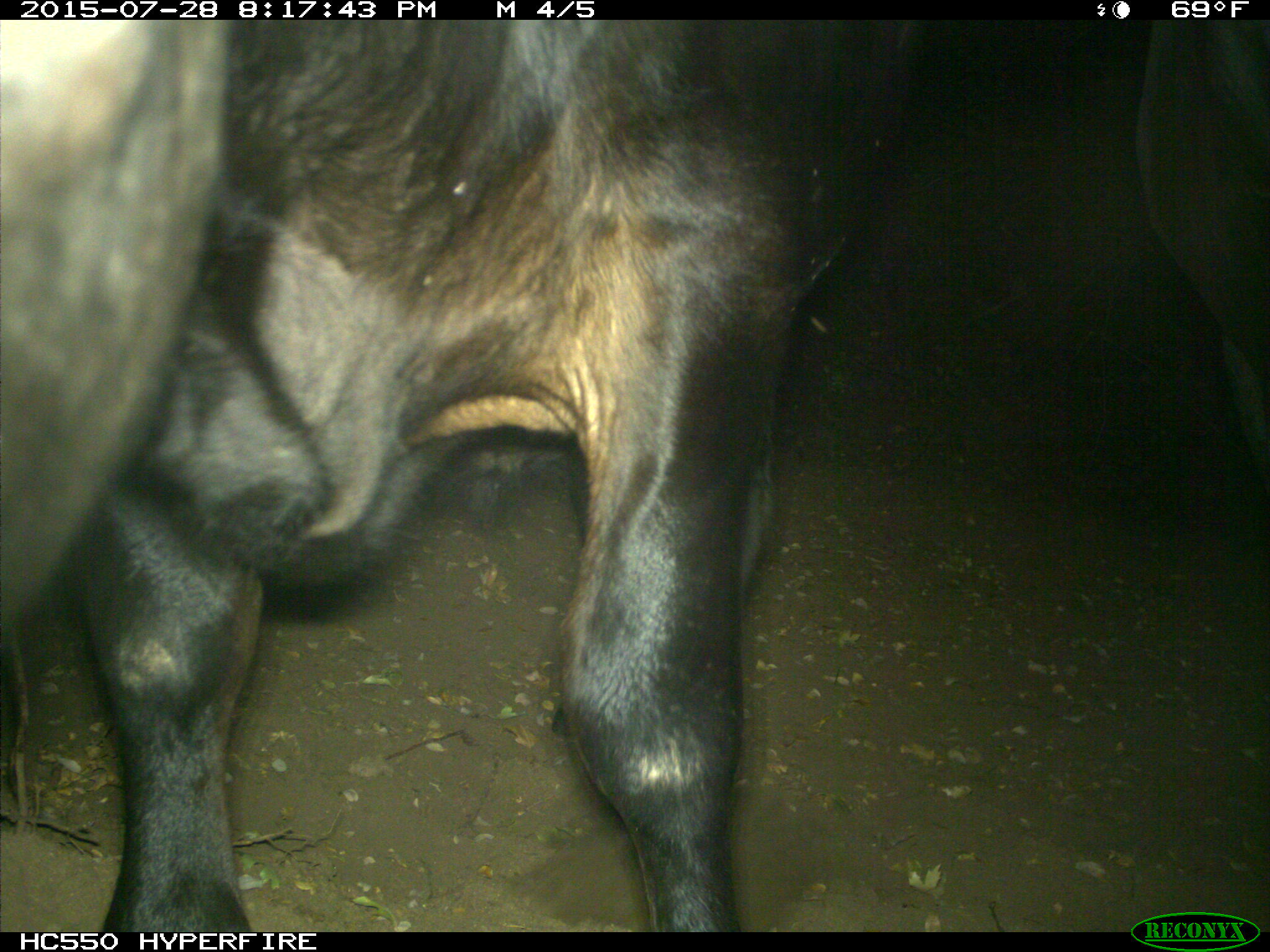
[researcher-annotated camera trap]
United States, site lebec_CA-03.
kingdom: Animalia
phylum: Chordata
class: Mammalia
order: Artiodactyla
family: Bovidae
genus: Bos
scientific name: Bos taurus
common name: domestic cow